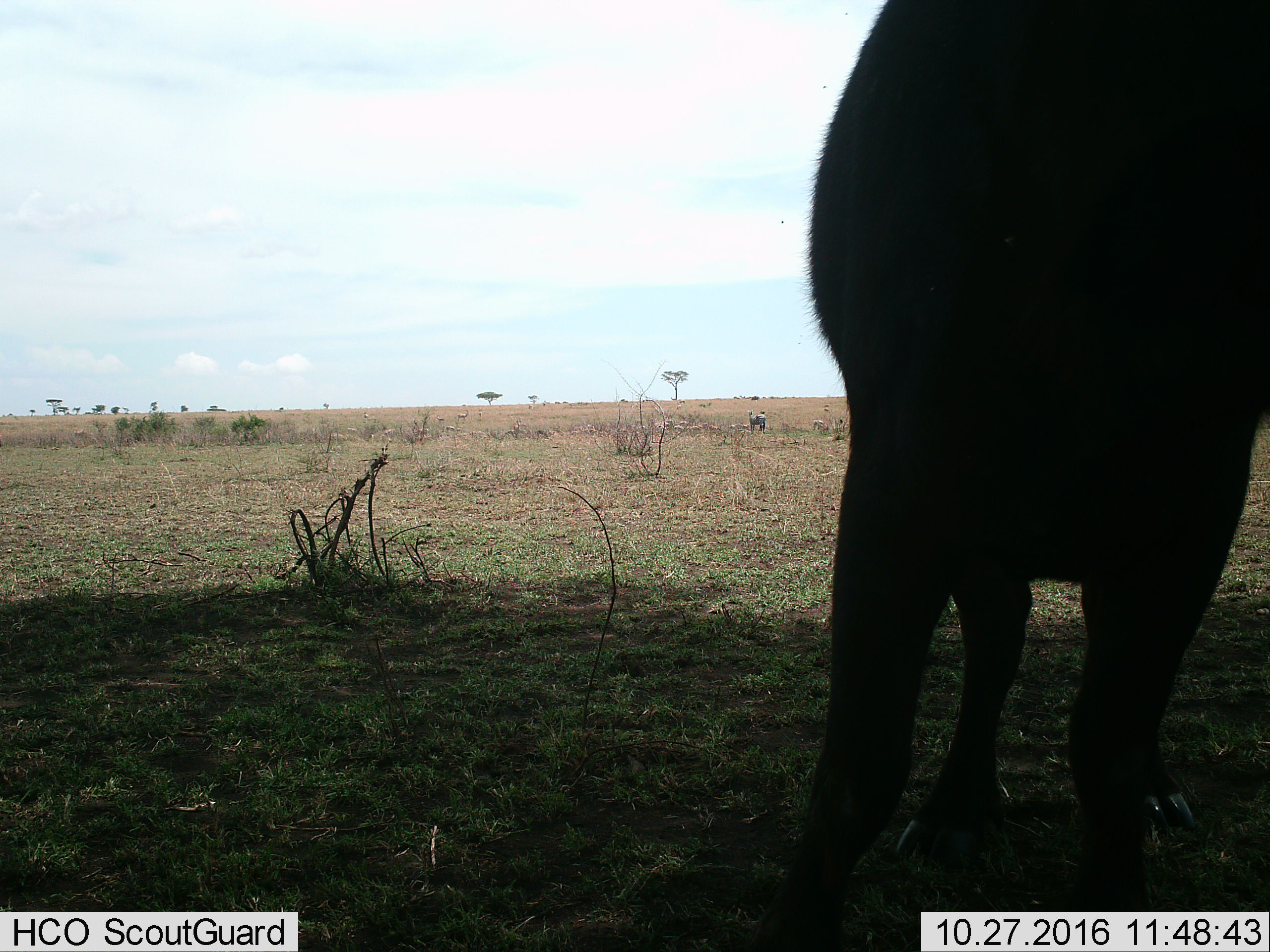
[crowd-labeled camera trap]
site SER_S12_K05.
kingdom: Animalia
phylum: Chordata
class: Mammalia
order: Perissodactyla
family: Equidae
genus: Equus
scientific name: Equus quagga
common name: plains zebra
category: zebraplains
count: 2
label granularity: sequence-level